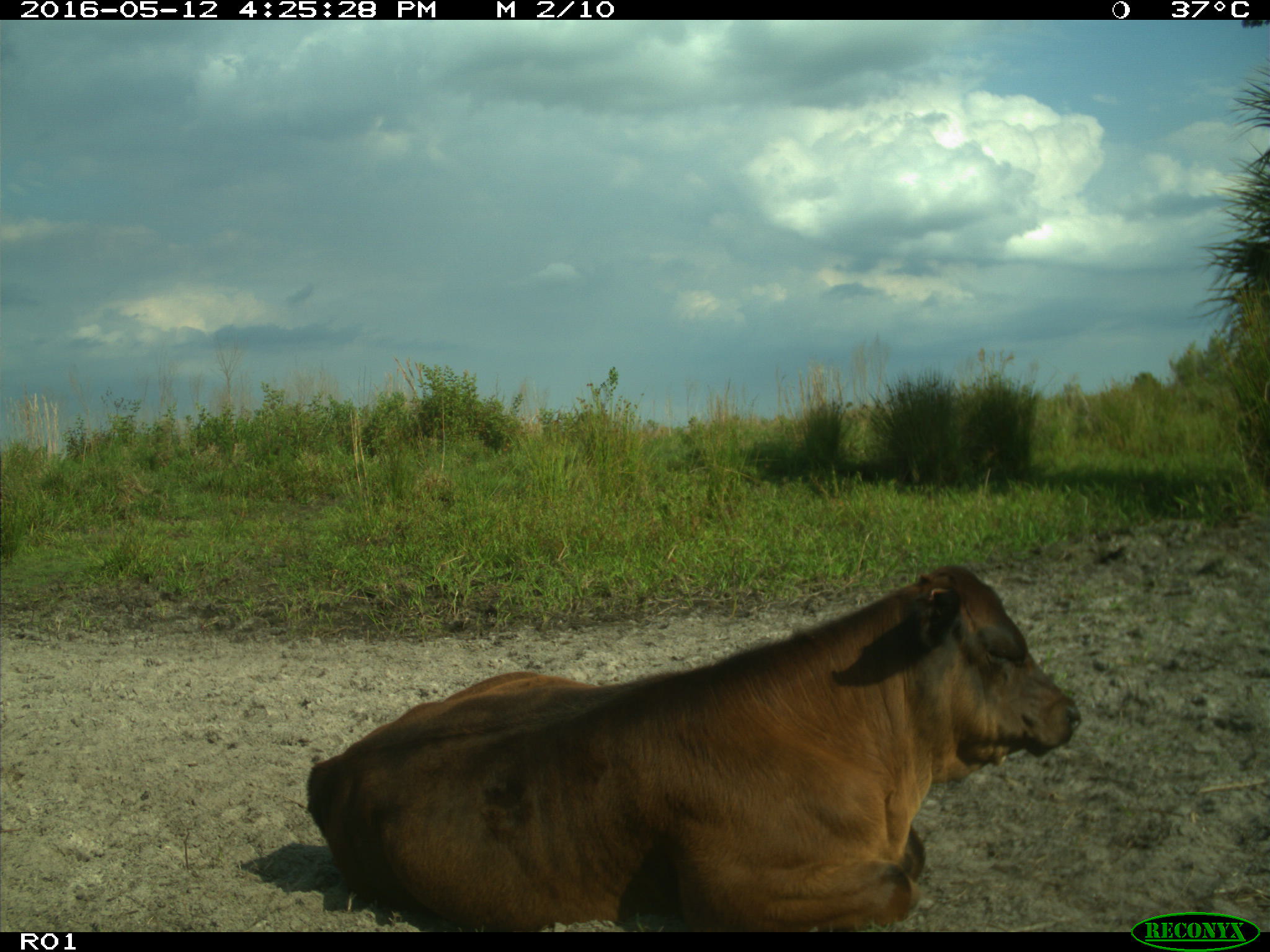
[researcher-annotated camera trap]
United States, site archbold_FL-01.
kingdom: Animalia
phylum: Chordata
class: Mammalia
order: Artiodactyla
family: Bovidae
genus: Bos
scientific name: Bos taurus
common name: domestic cow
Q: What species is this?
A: Bos taurus (domestic cow).